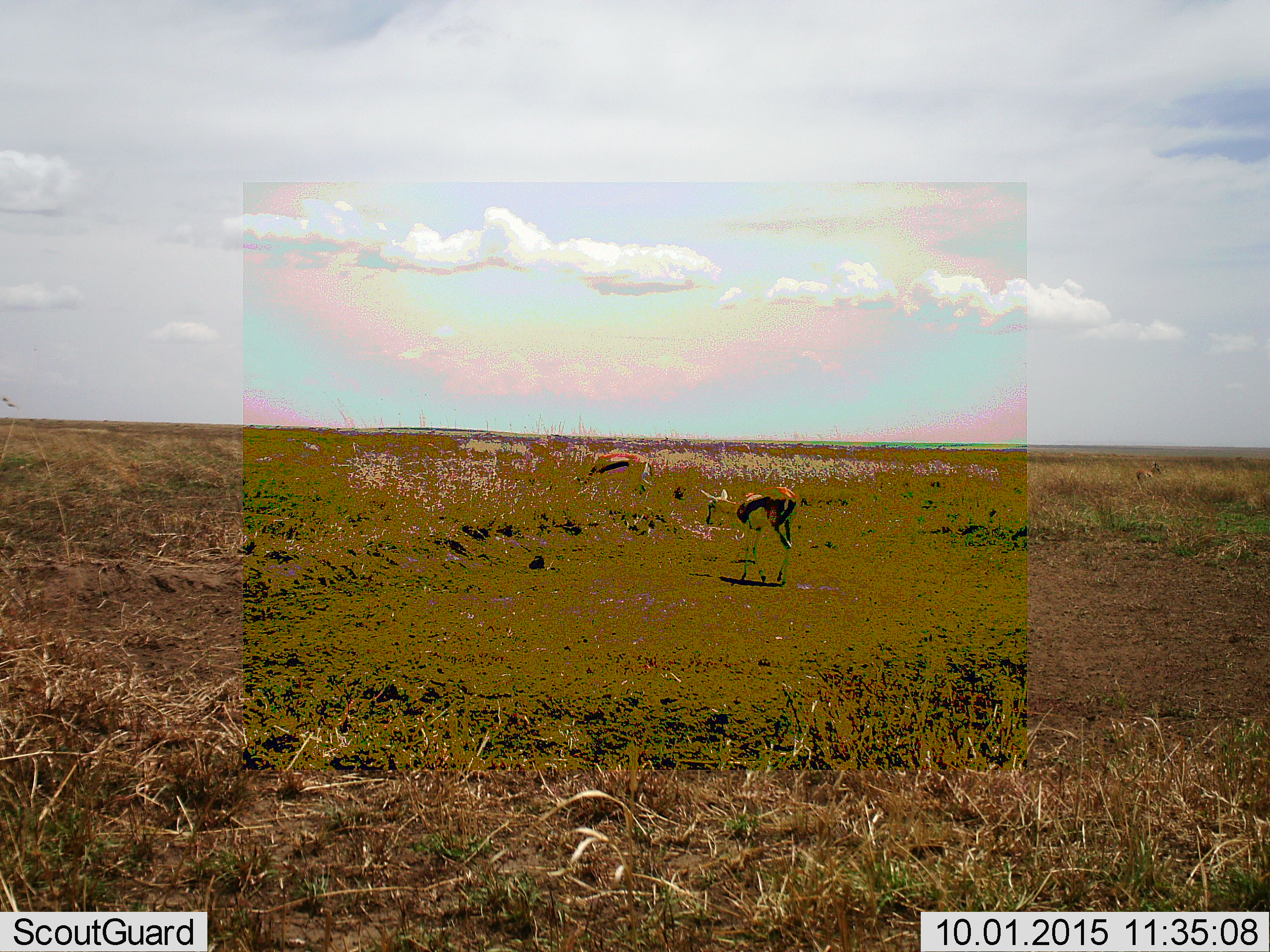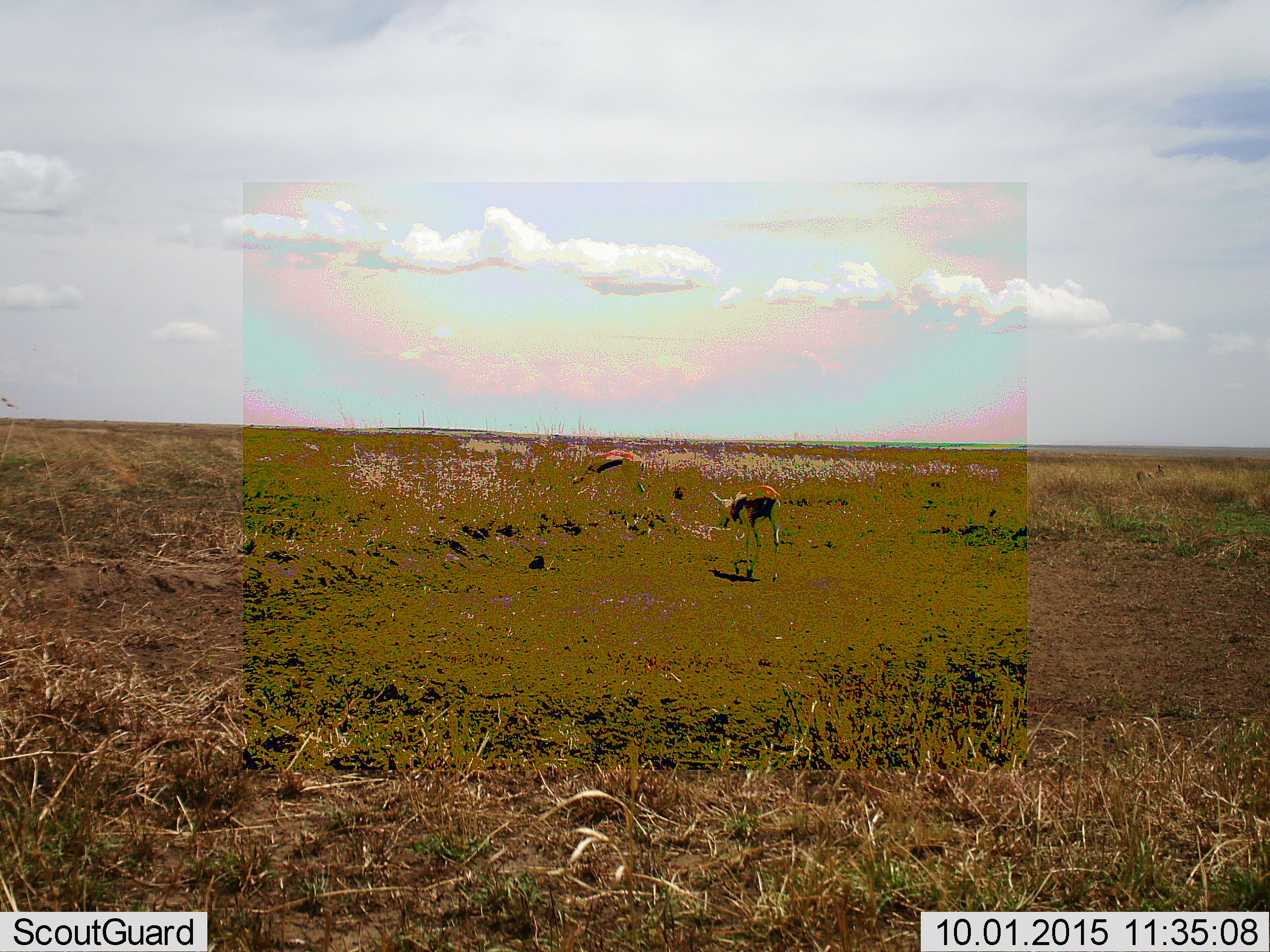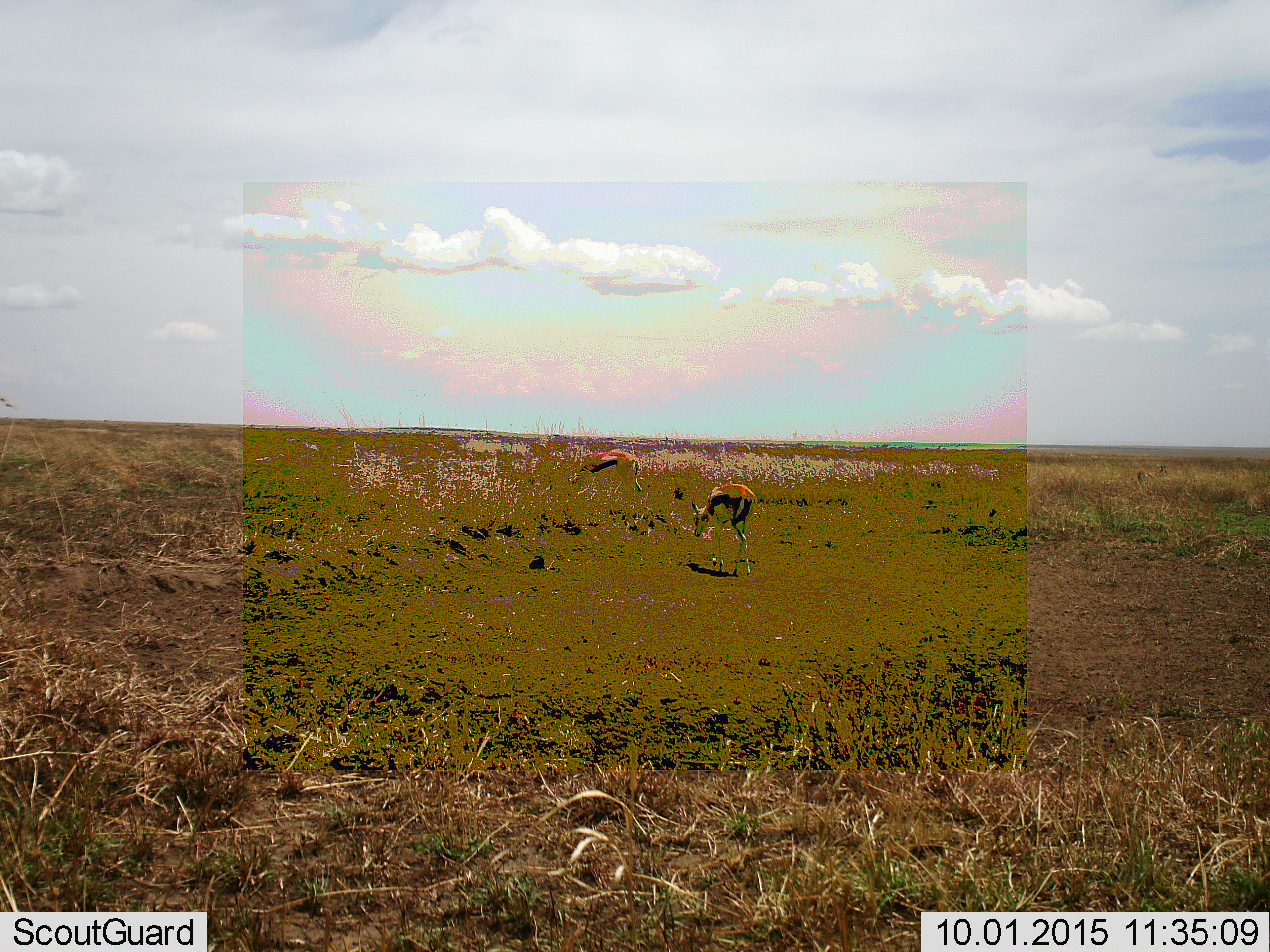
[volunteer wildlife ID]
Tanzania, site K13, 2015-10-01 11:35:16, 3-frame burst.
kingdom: Animalia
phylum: Chordata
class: Mammalia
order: Artiodactyla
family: Bovidae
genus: Eudorcas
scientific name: Eudorcas thomsonii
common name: thomson's gazelle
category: gazellethomsons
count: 2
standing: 25%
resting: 0%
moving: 88%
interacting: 0%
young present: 12%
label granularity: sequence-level